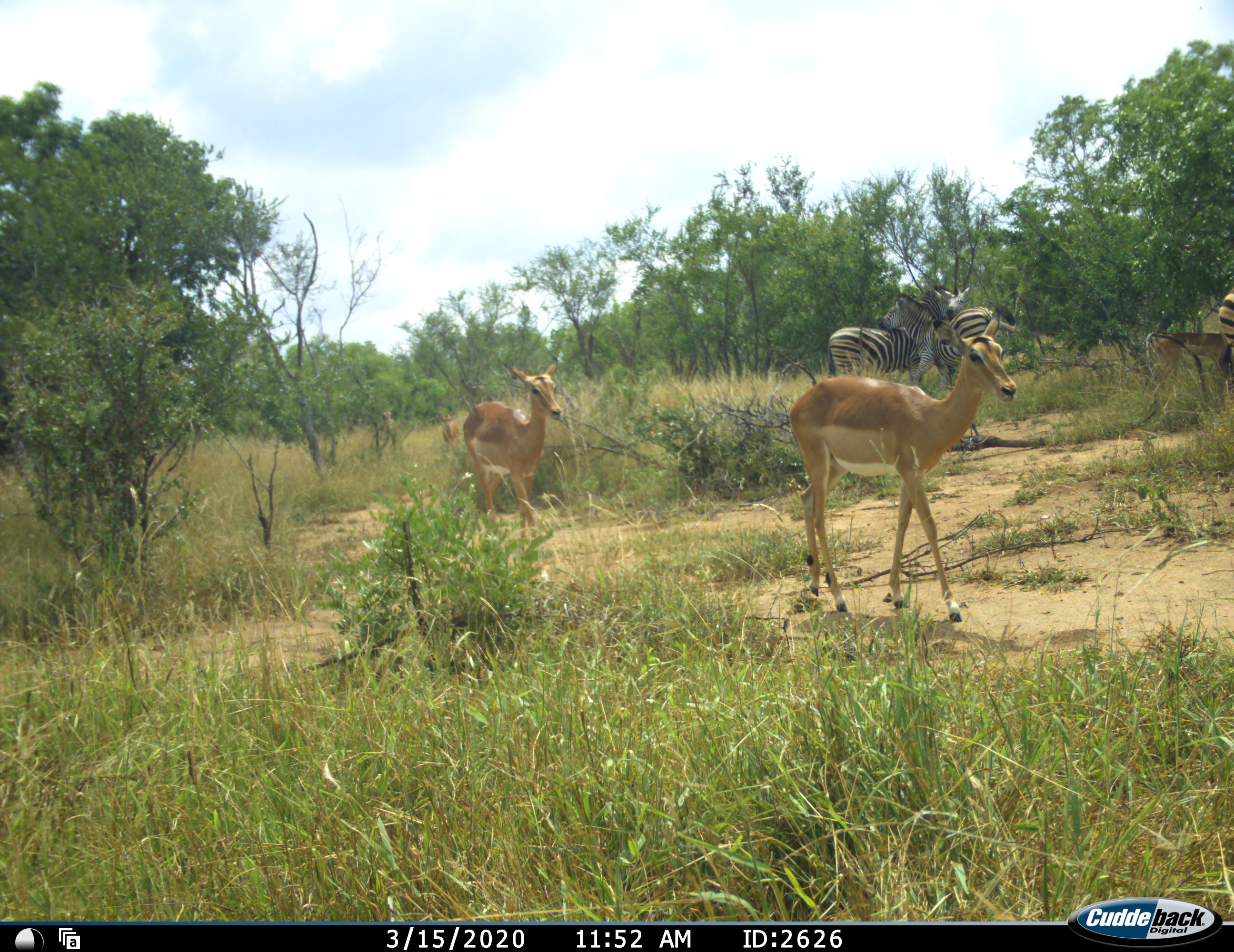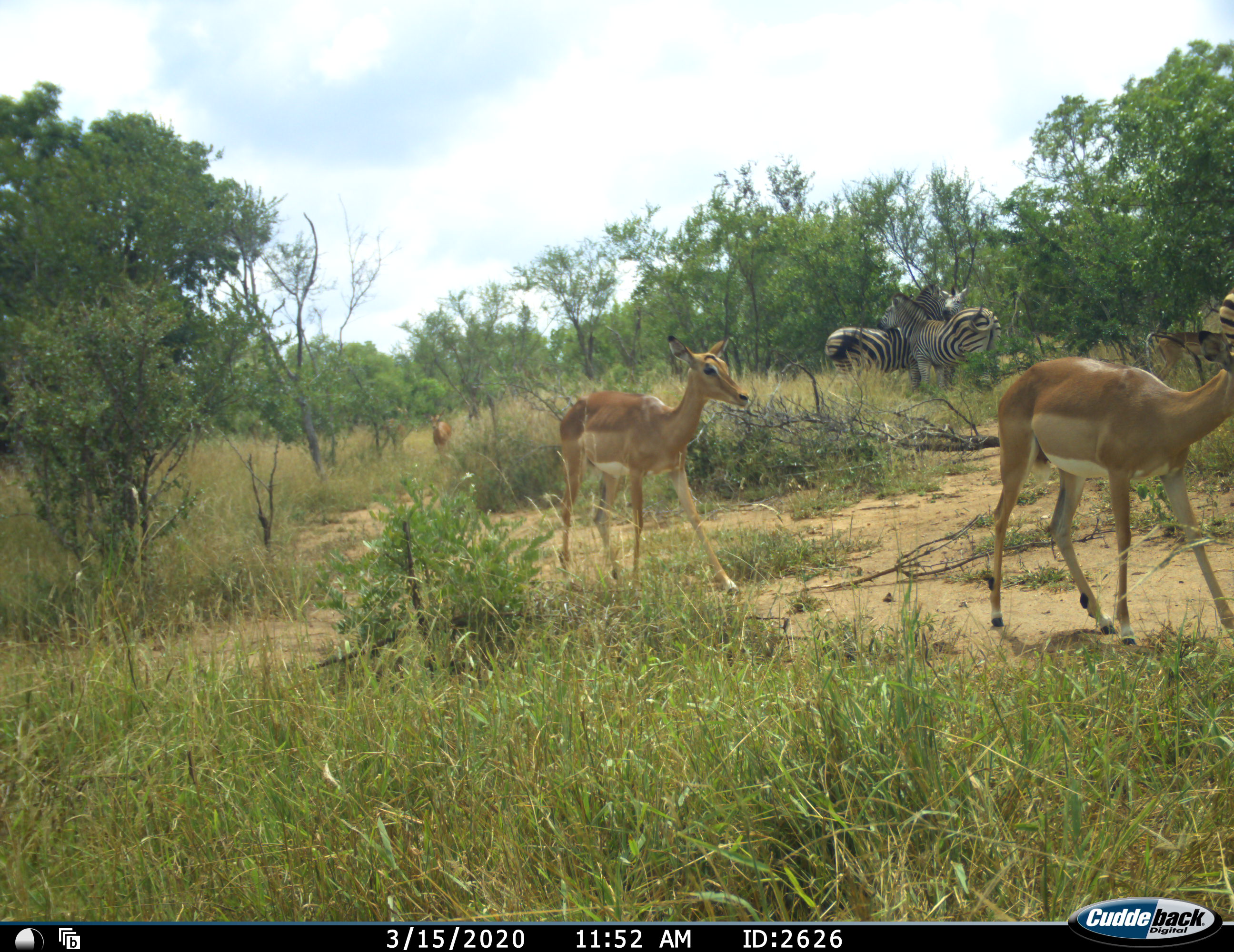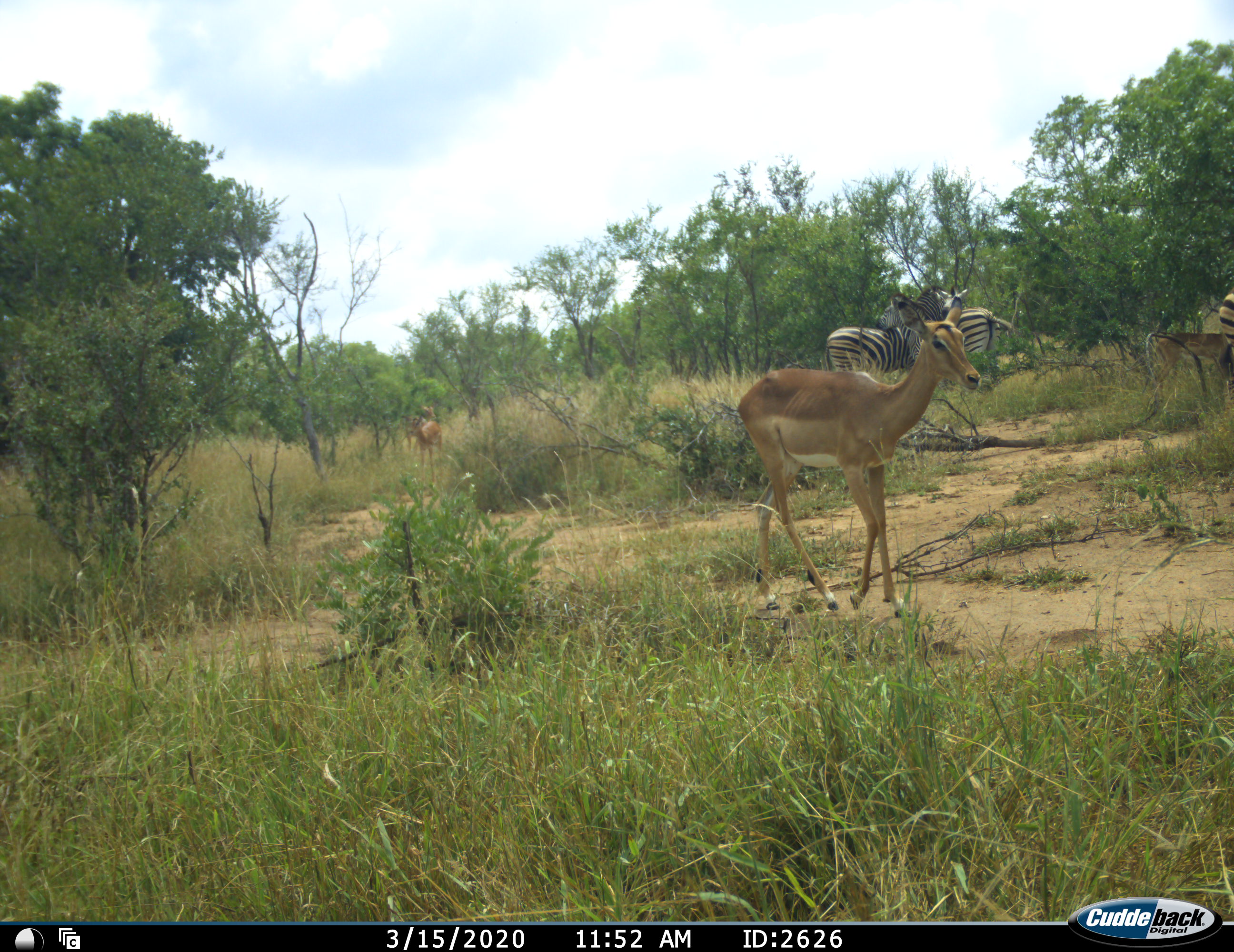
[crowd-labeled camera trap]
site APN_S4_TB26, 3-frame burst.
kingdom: Animalia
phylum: Chordata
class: Mammalia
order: Artiodactyla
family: Bovidae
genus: Aepyceros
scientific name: Aepyceros melampus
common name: impala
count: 5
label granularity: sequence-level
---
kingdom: Animalia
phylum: Chordata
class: Mammalia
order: Perissodactyla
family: Equidae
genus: Equus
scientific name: Equus quagga burchellii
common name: burchell's zebra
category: zebraburchells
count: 3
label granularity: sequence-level